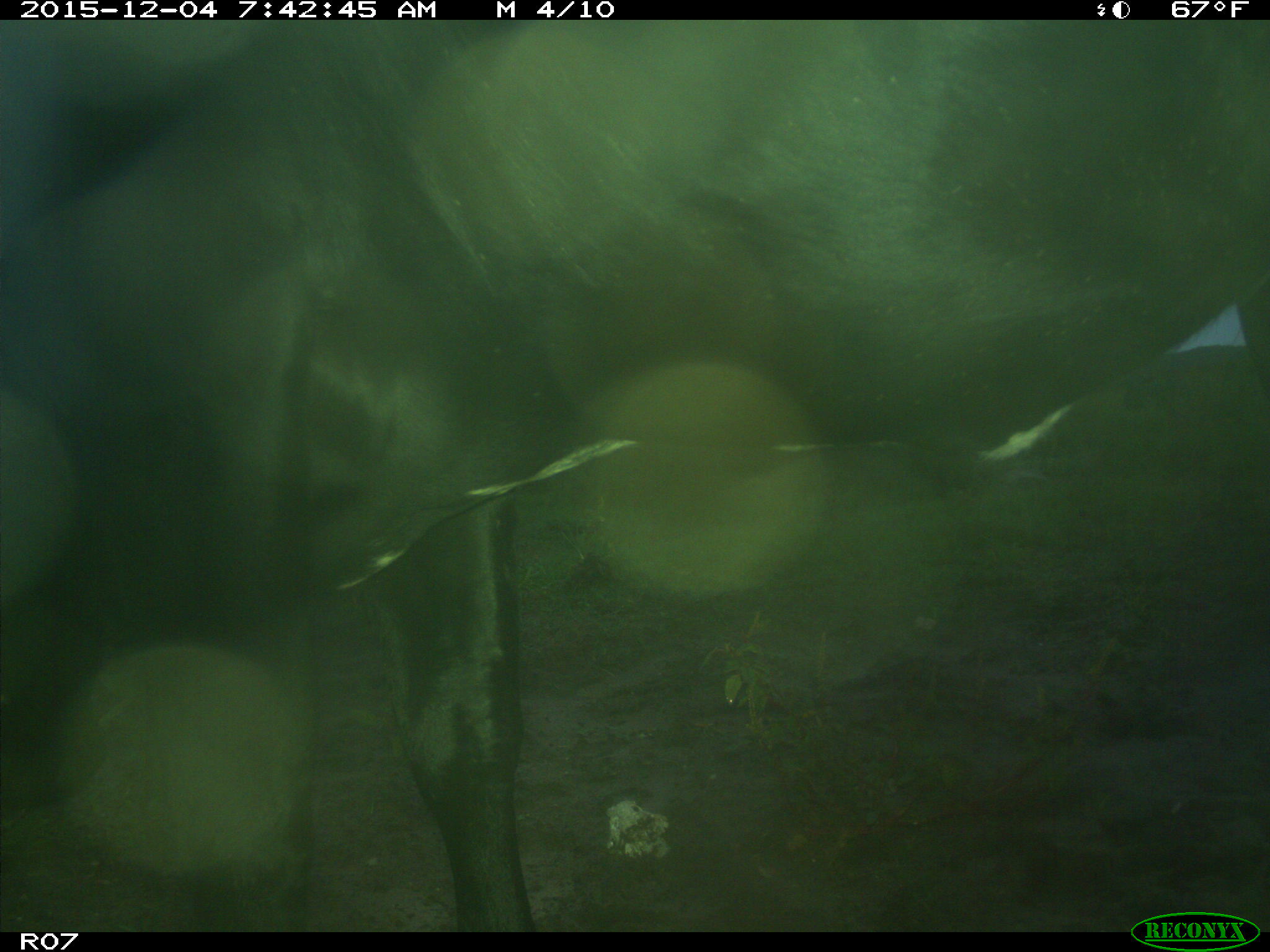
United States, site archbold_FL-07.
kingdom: Animalia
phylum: Chordata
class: Mammalia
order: Artiodactyla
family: Bovidae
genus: Bos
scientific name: Bos taurus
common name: domestic cow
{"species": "Bos taurus (domestic cow)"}